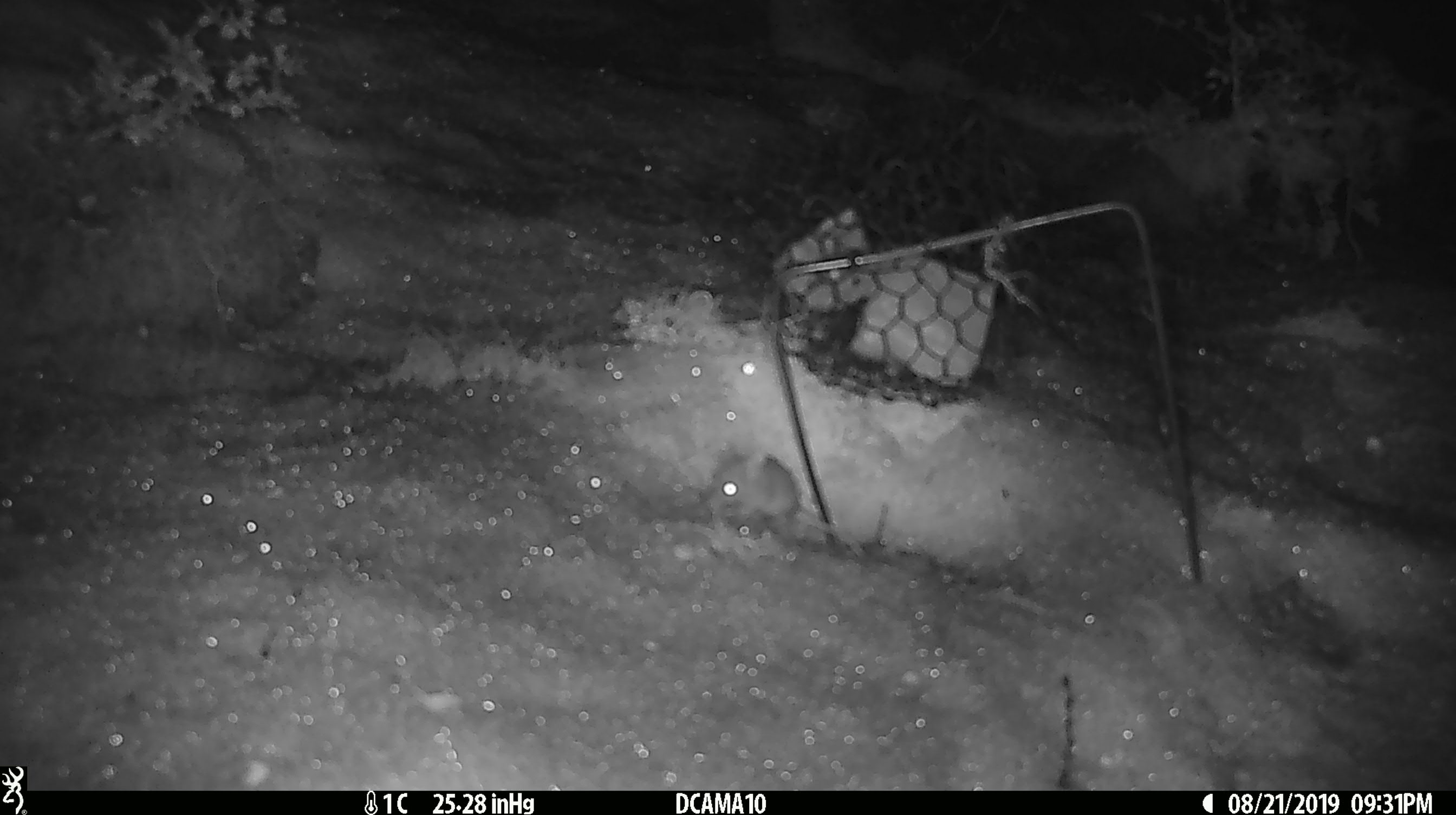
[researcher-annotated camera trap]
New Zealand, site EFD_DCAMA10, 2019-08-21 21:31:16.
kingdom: Animalia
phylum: Chordata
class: Mammalia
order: Rodentia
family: Muridae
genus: Mus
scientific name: Mus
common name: mouse